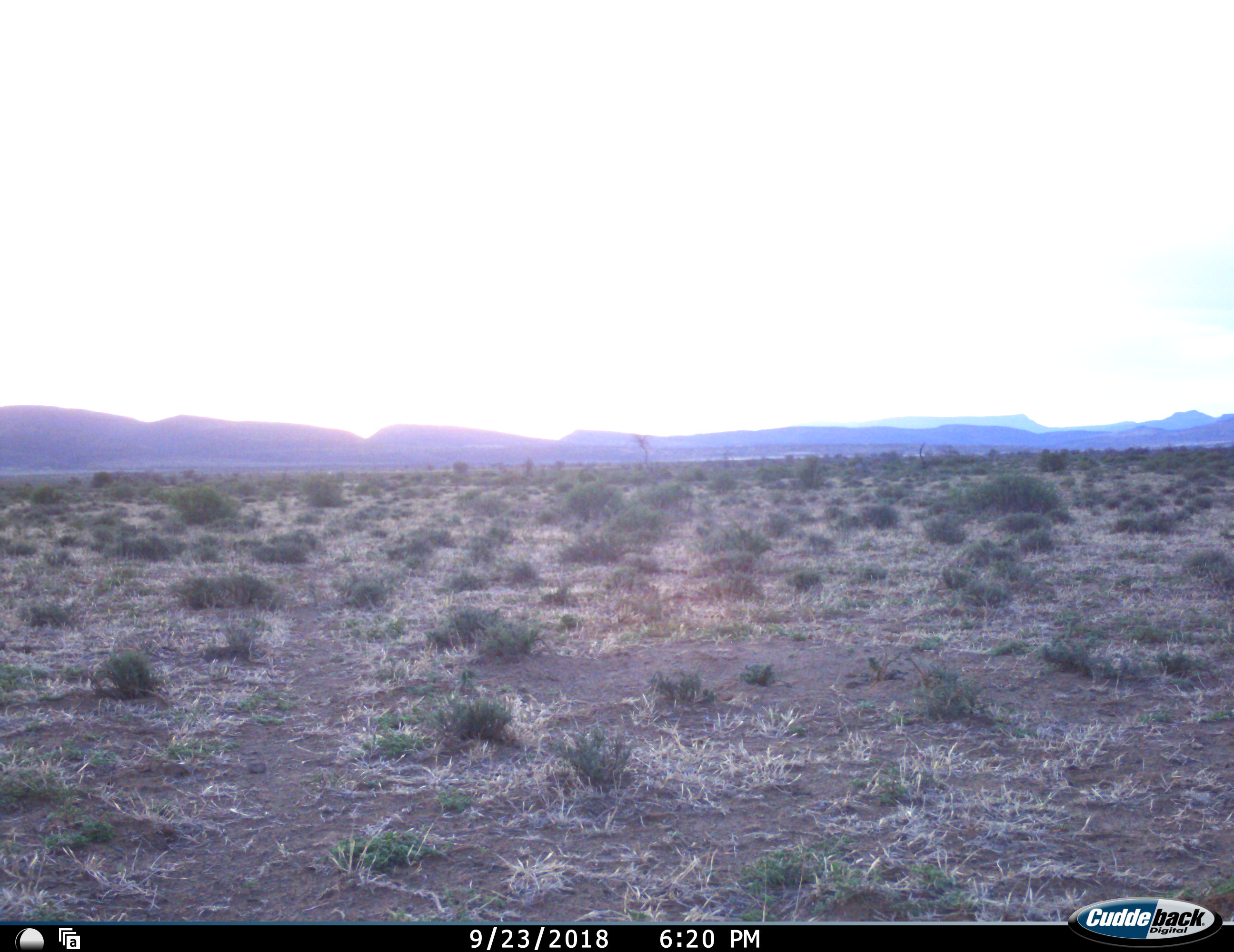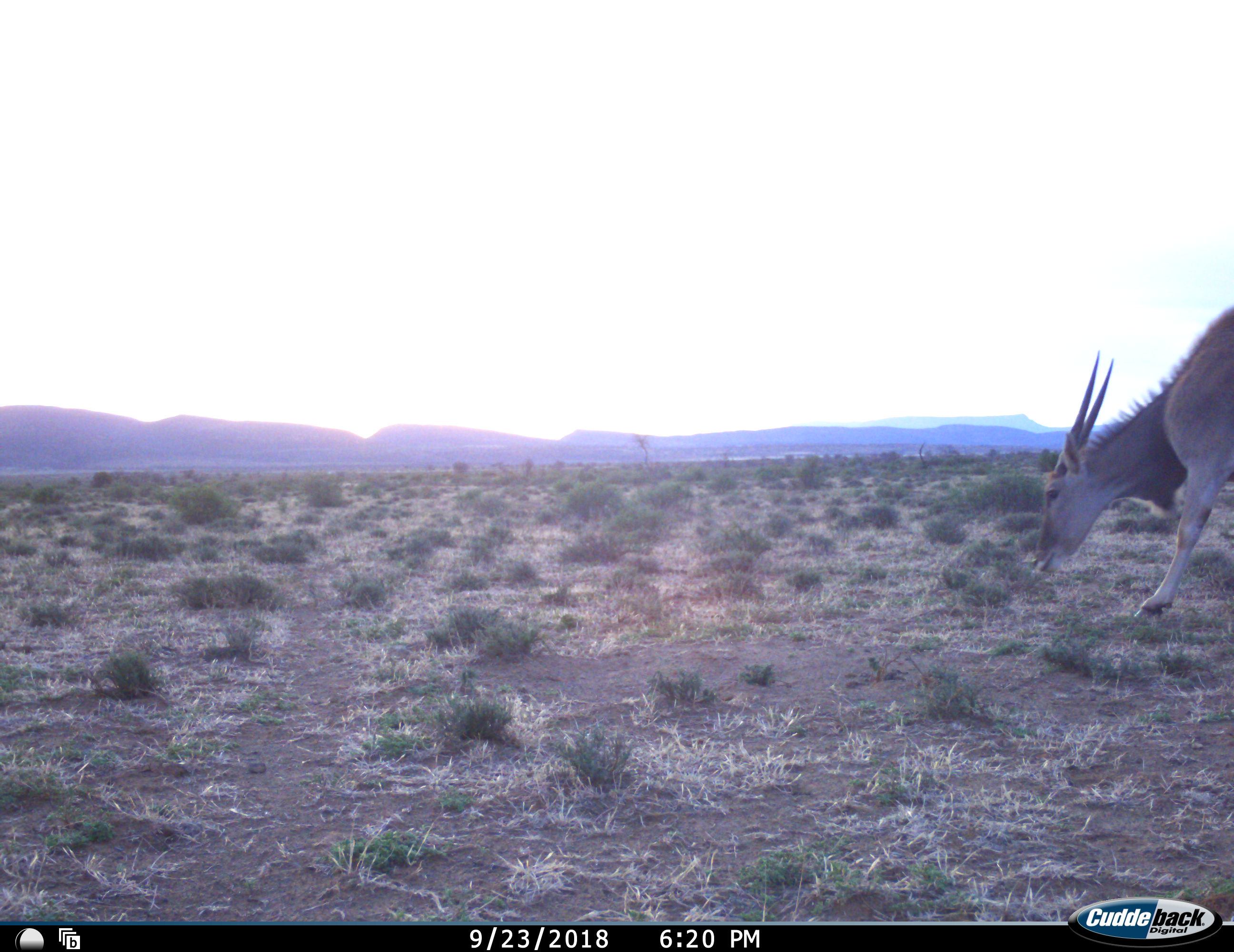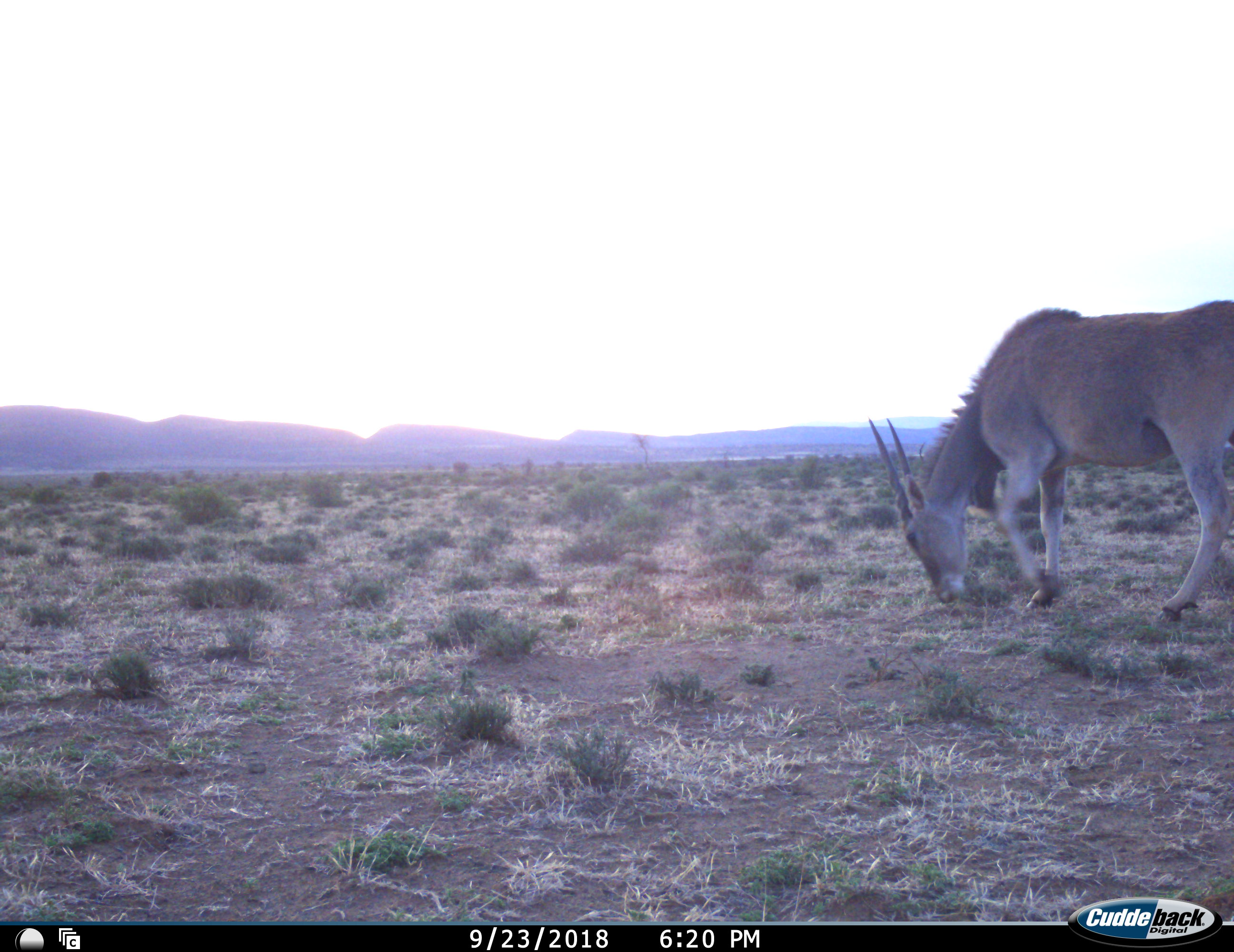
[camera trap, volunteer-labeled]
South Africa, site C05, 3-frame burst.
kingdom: Animalia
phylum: Chordata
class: Mammalia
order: Artiodactyla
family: Bovidae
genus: Tragelaphus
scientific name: Tragelaphus oryx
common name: eland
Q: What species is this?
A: Eland (Tragelaphus oryx).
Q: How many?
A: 1.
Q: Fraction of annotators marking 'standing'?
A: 0%.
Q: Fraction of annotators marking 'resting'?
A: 0%.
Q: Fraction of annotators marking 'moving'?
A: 89%.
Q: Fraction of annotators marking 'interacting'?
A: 0%.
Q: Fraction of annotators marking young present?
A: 0%.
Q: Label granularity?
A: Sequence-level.